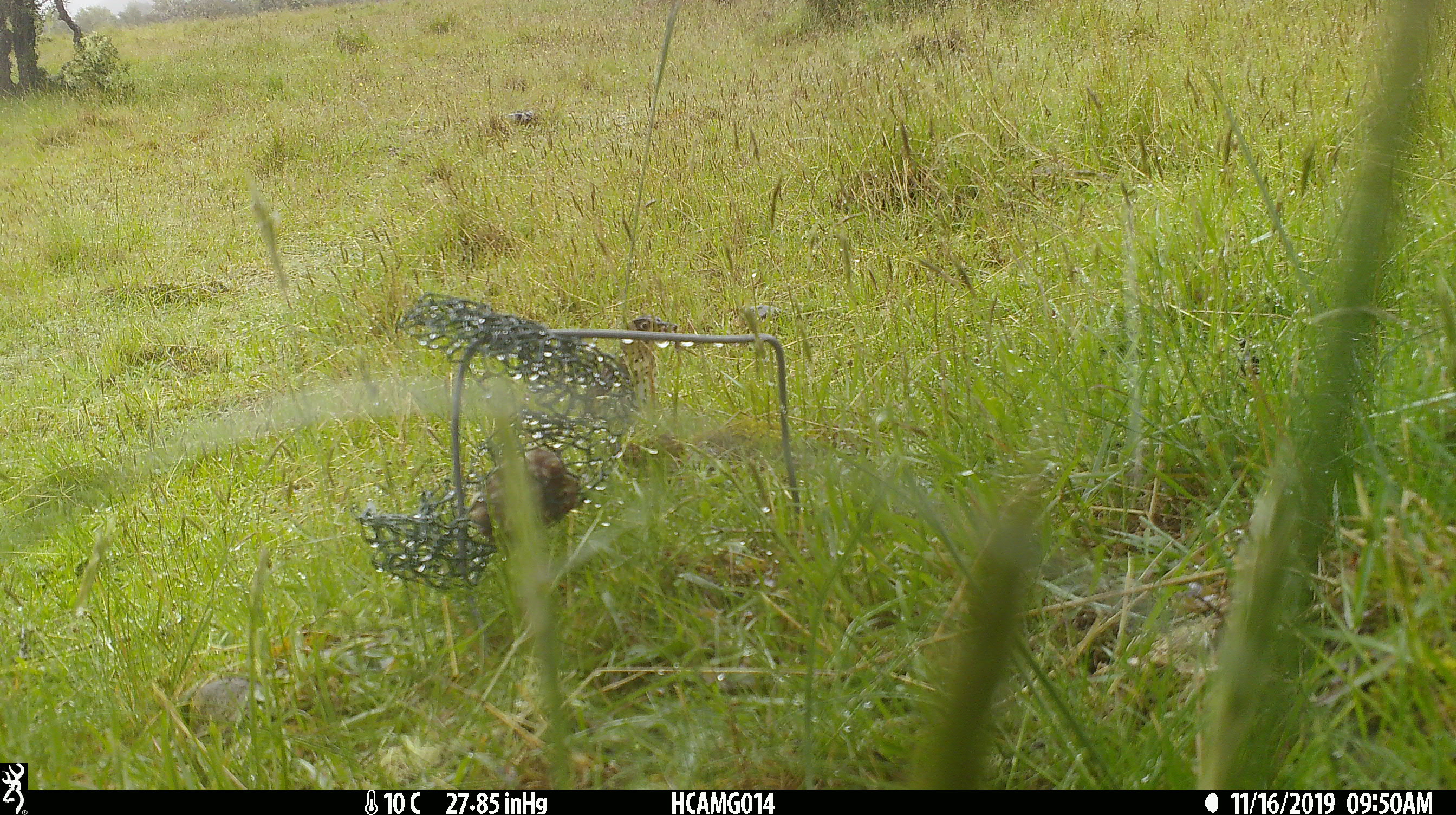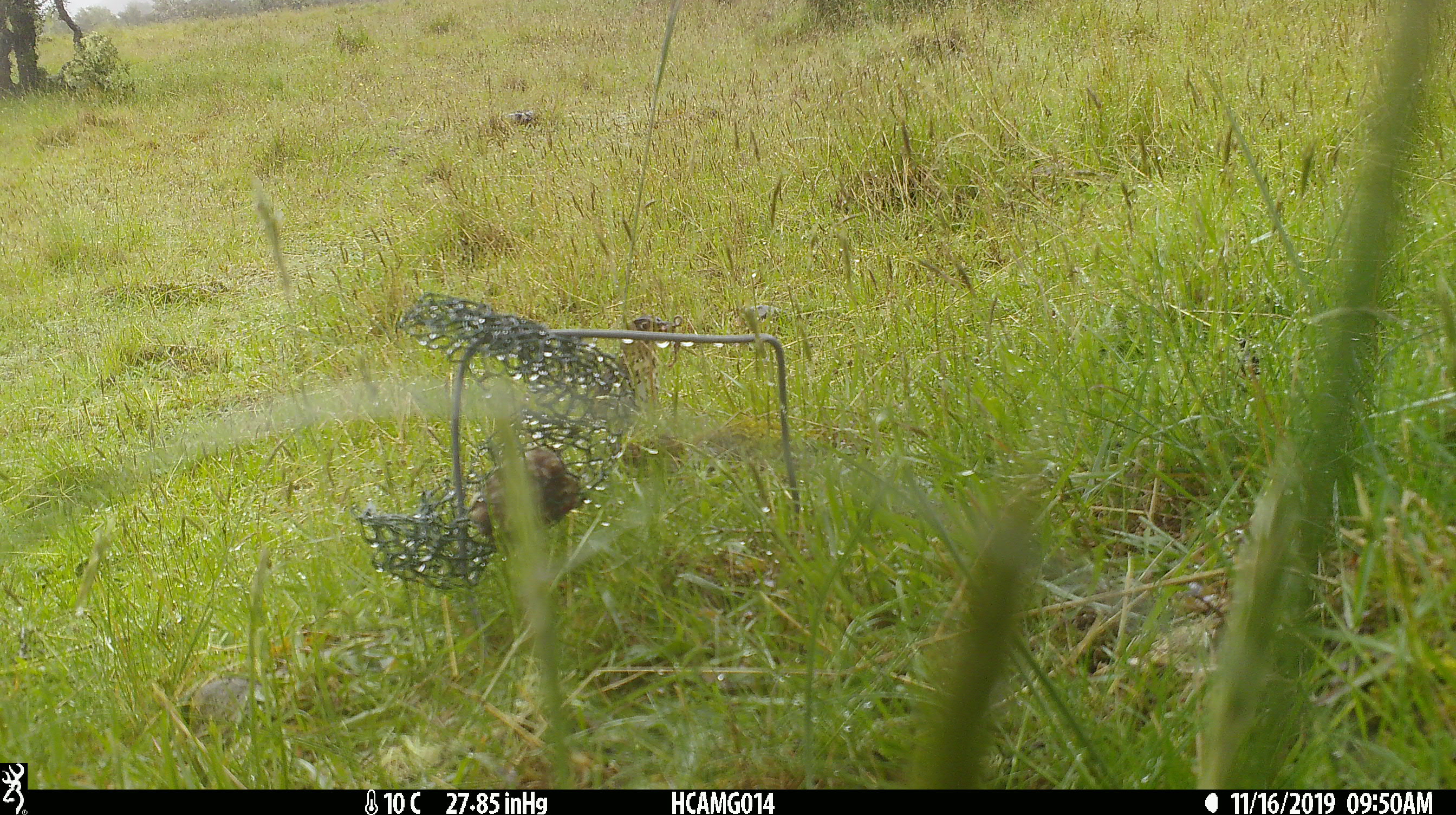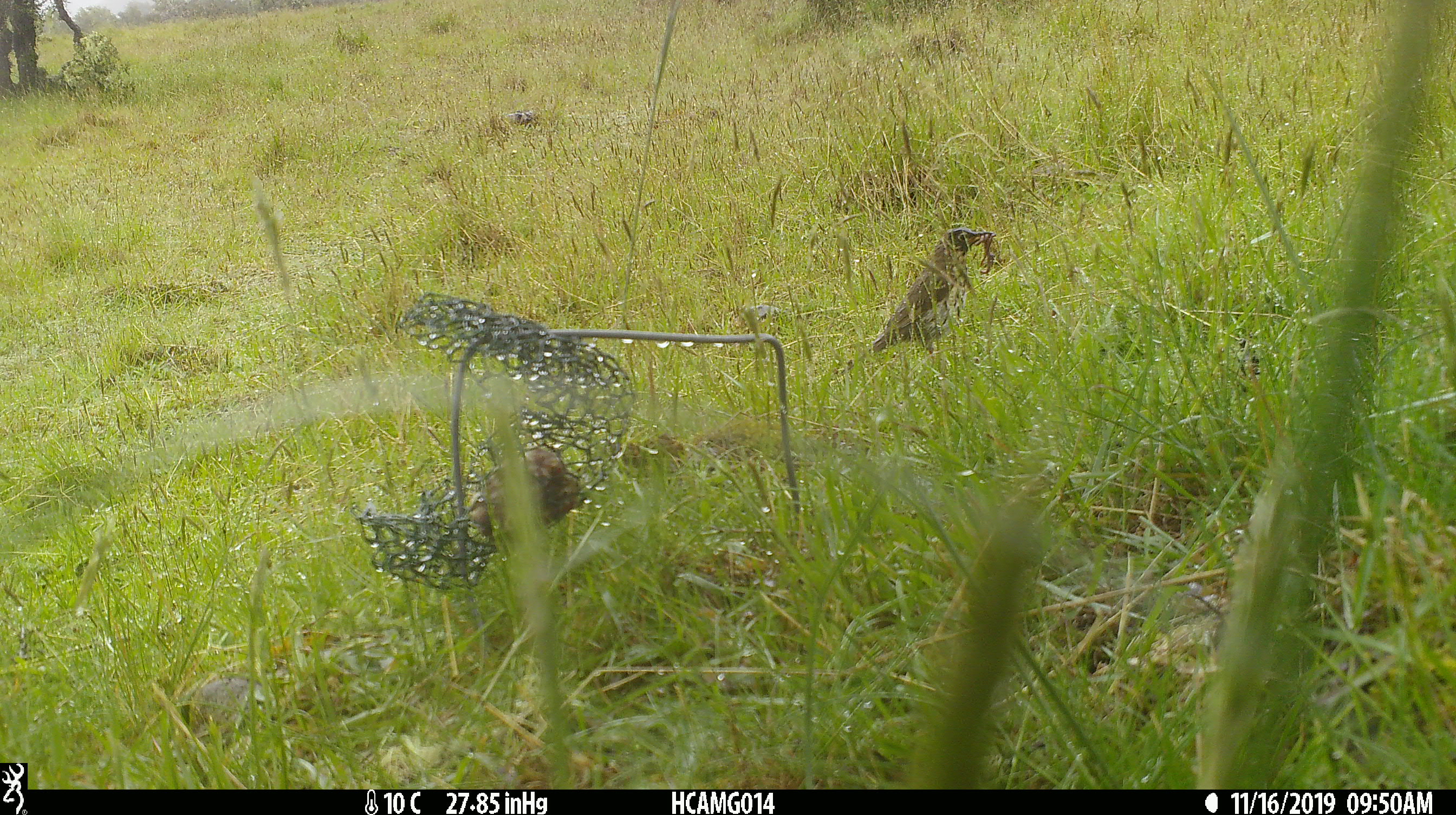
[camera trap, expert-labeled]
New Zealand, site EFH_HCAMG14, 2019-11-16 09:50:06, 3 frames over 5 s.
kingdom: Animalia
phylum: Chordata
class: Aves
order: Passeriformes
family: Turdidae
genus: Turdus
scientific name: Turdus philomelos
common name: song thrush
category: thrush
Thrush (song thrush) (Turdus philomelos).